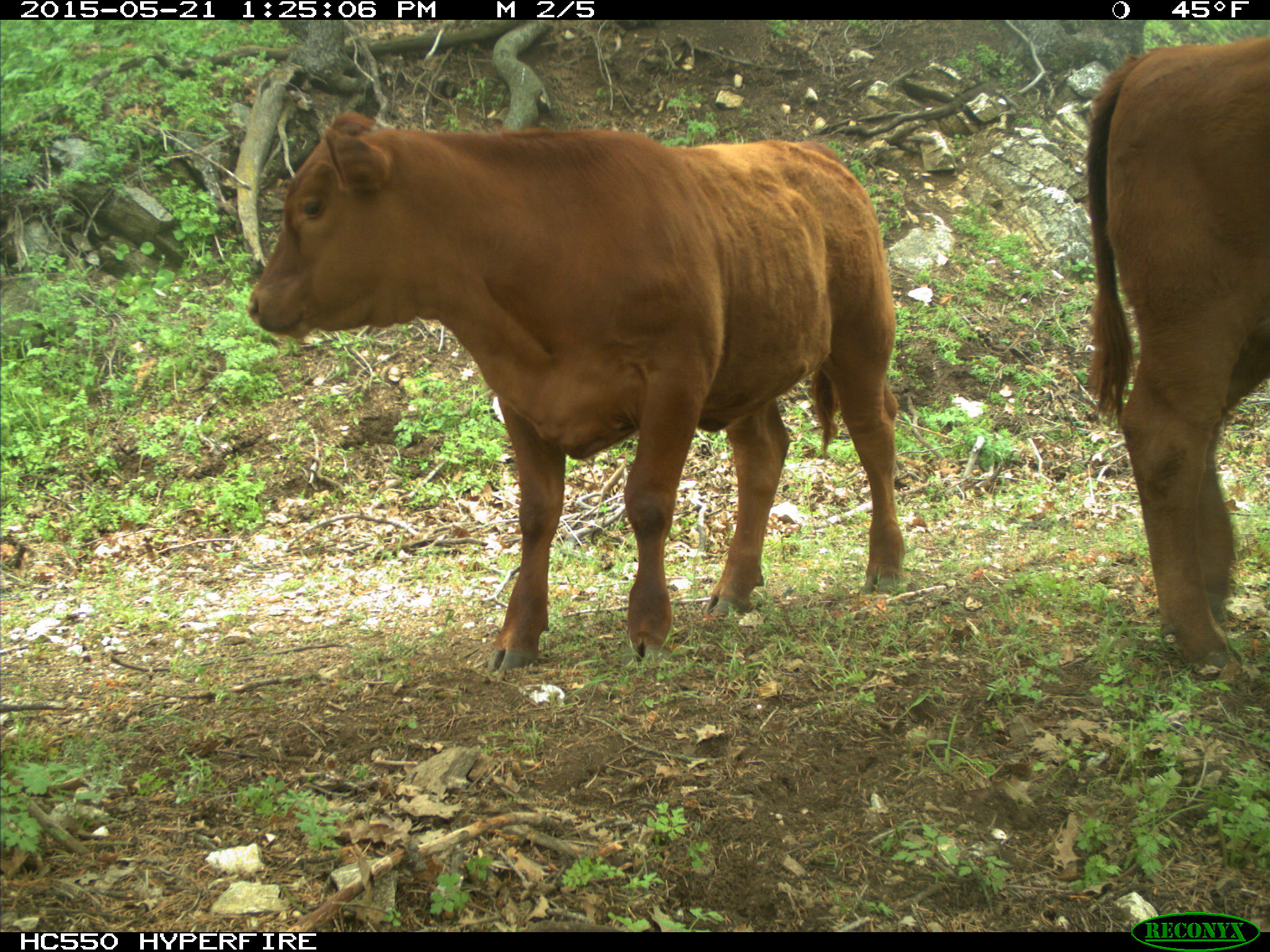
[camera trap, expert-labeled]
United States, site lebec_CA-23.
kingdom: Animalia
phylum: Chordata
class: Mammalia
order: Artiodactyla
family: Bovidae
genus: Bos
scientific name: Bos taurus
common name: domestic cow